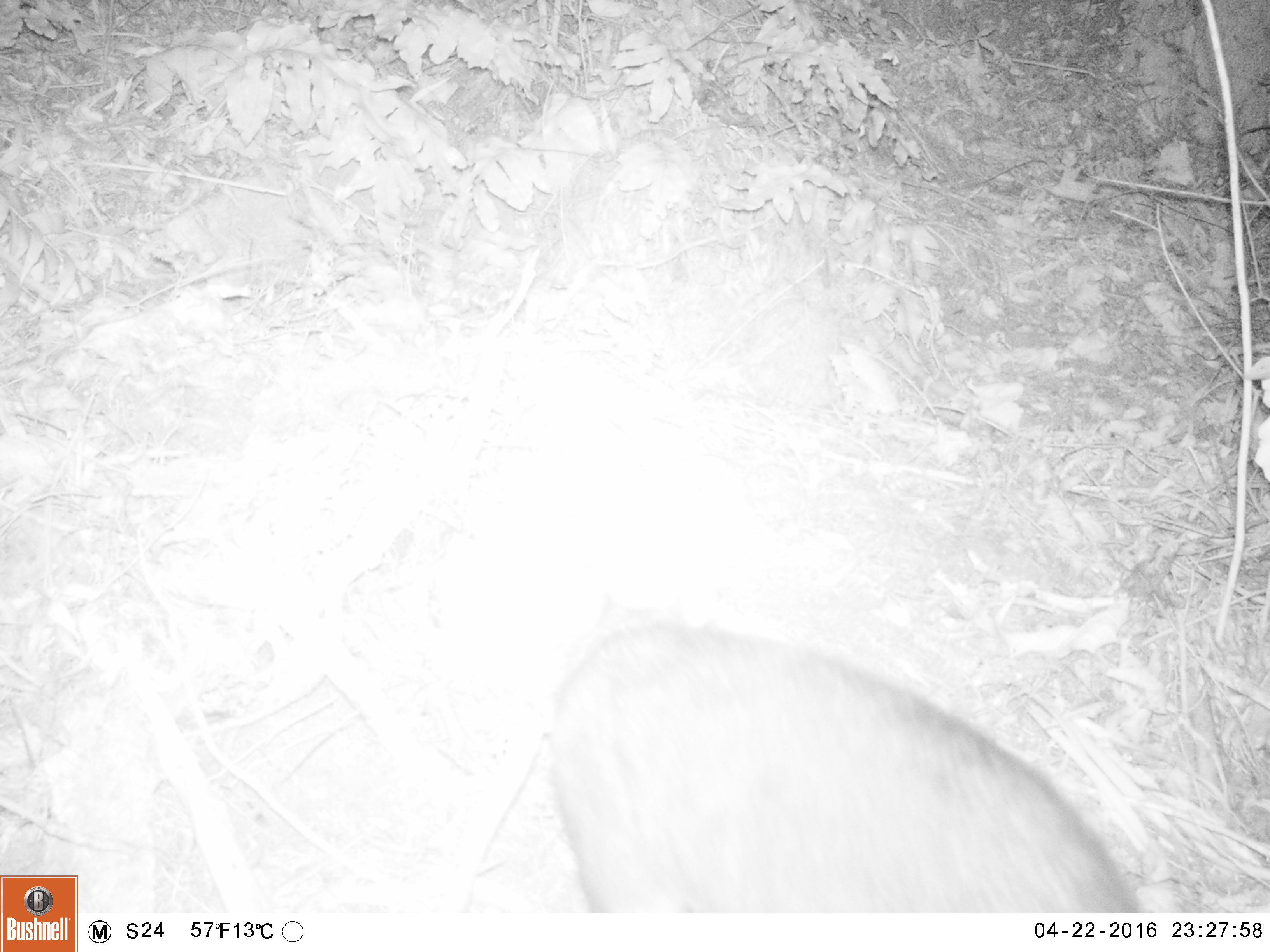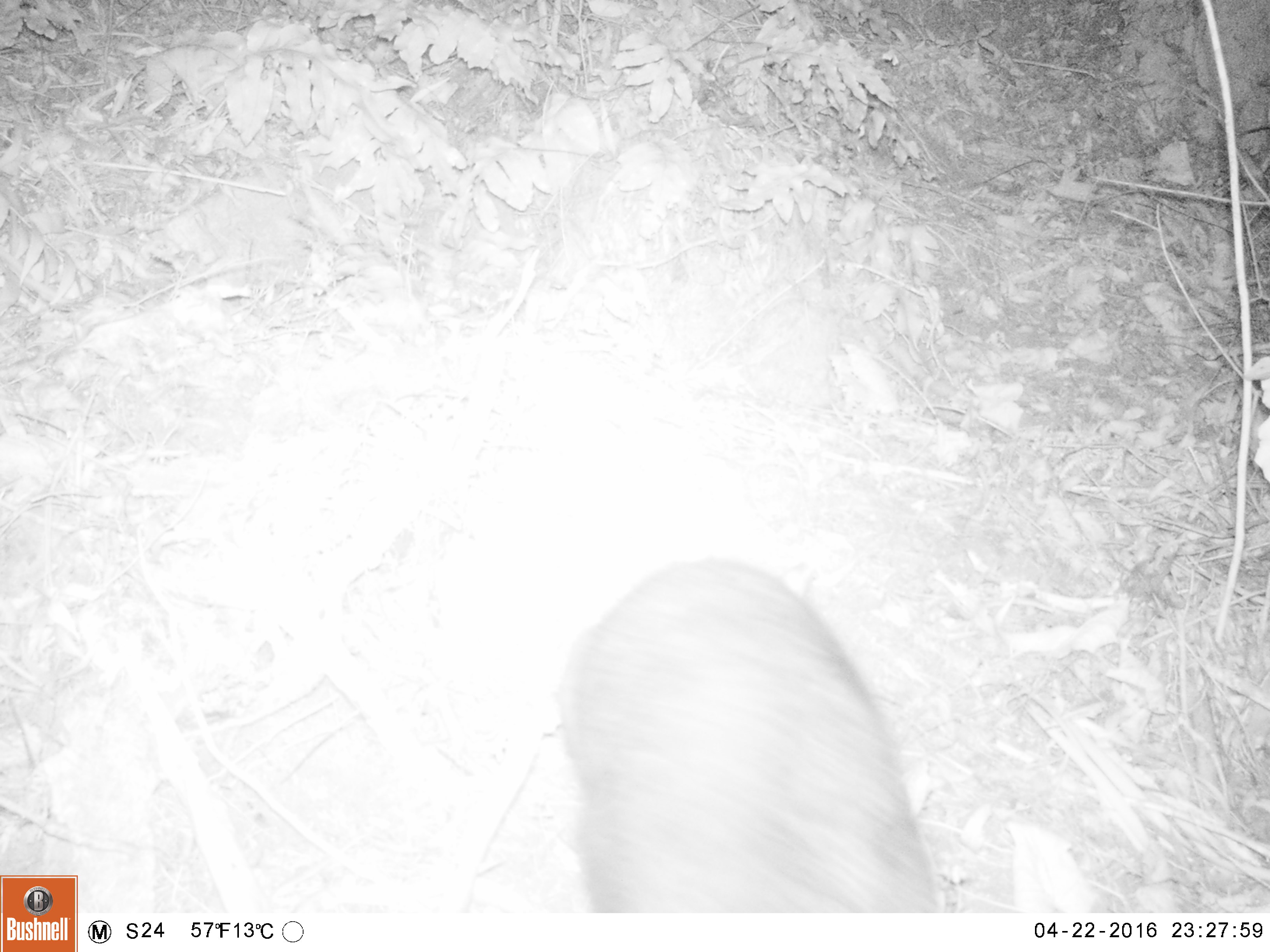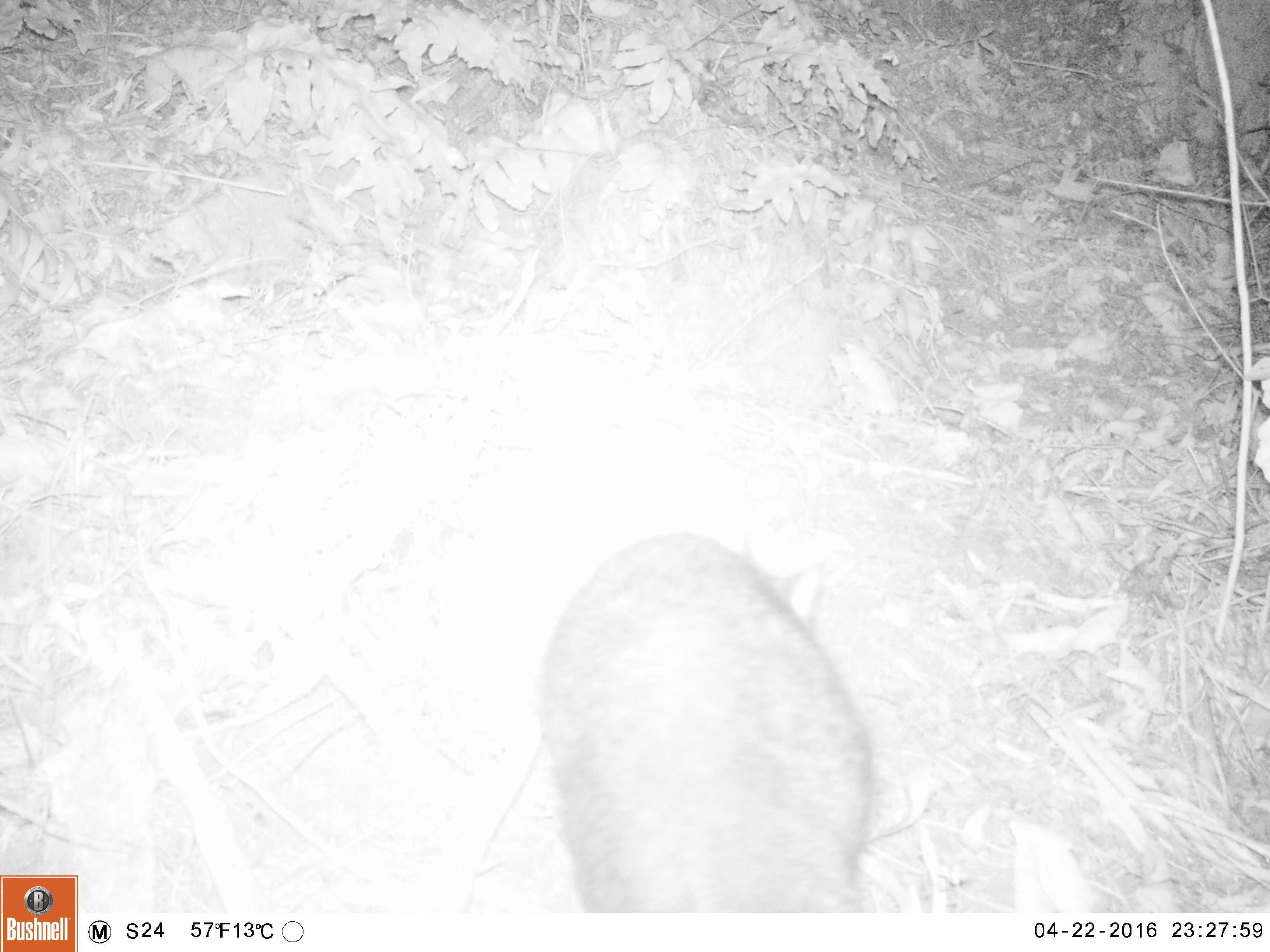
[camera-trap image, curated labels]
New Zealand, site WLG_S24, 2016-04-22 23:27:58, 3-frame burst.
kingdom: Animalia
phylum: Chordata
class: Mammalia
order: Diprotodontia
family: Phalangeridae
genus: Trichosurus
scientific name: Trichosurus vulpecula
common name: common brushtail possum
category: possum